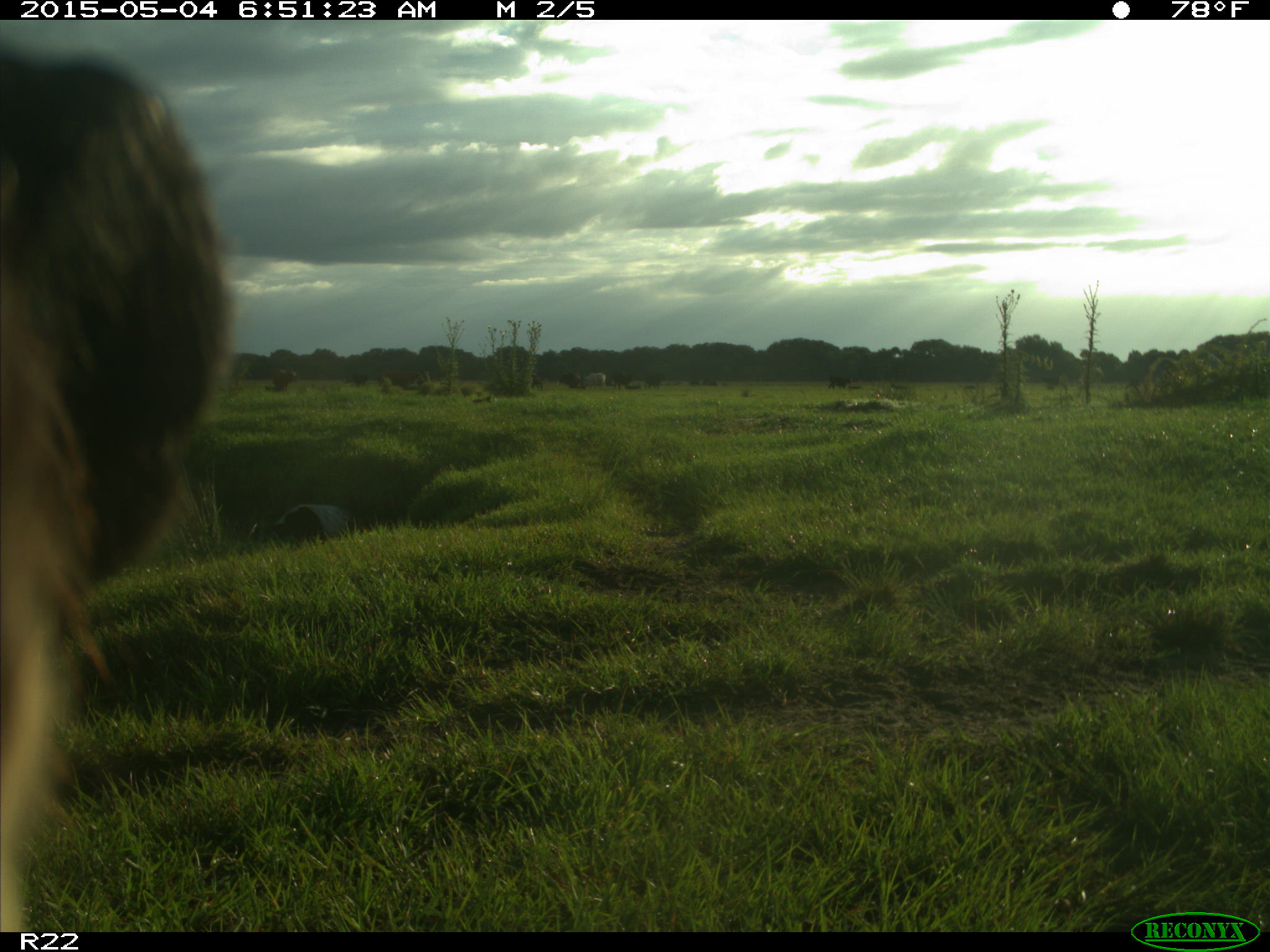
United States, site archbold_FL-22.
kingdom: Animalia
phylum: Chordata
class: Mammalia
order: Artiodactyla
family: Bovidae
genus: Bos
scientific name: Bos taurus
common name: domestic cow